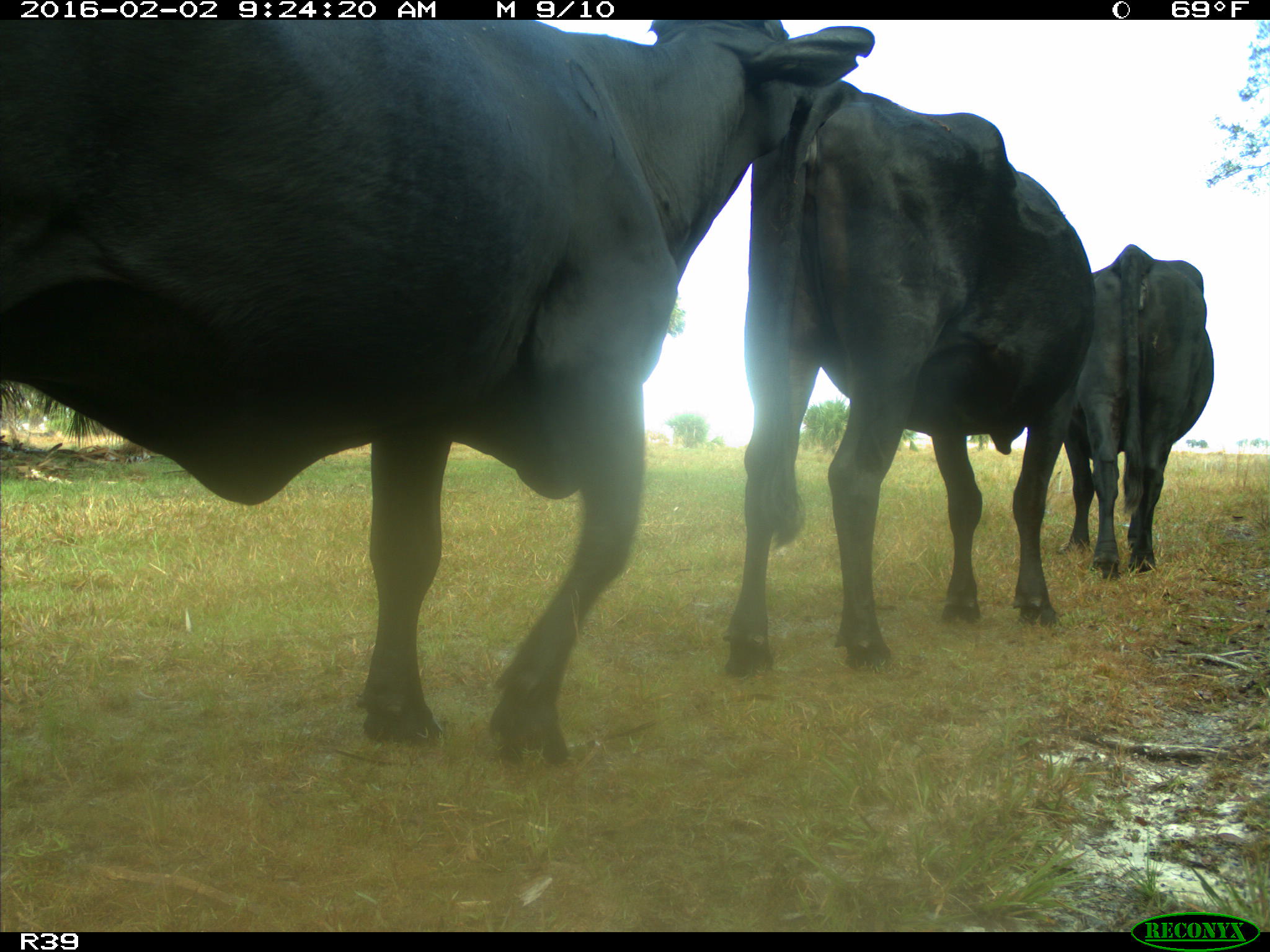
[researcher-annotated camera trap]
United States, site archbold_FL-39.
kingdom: Animalia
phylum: Chordata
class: Mammalia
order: Artiodactyla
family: Bovidae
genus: Bos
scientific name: Bos taurus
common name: domestic cow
Bos taurus (domestic cow).